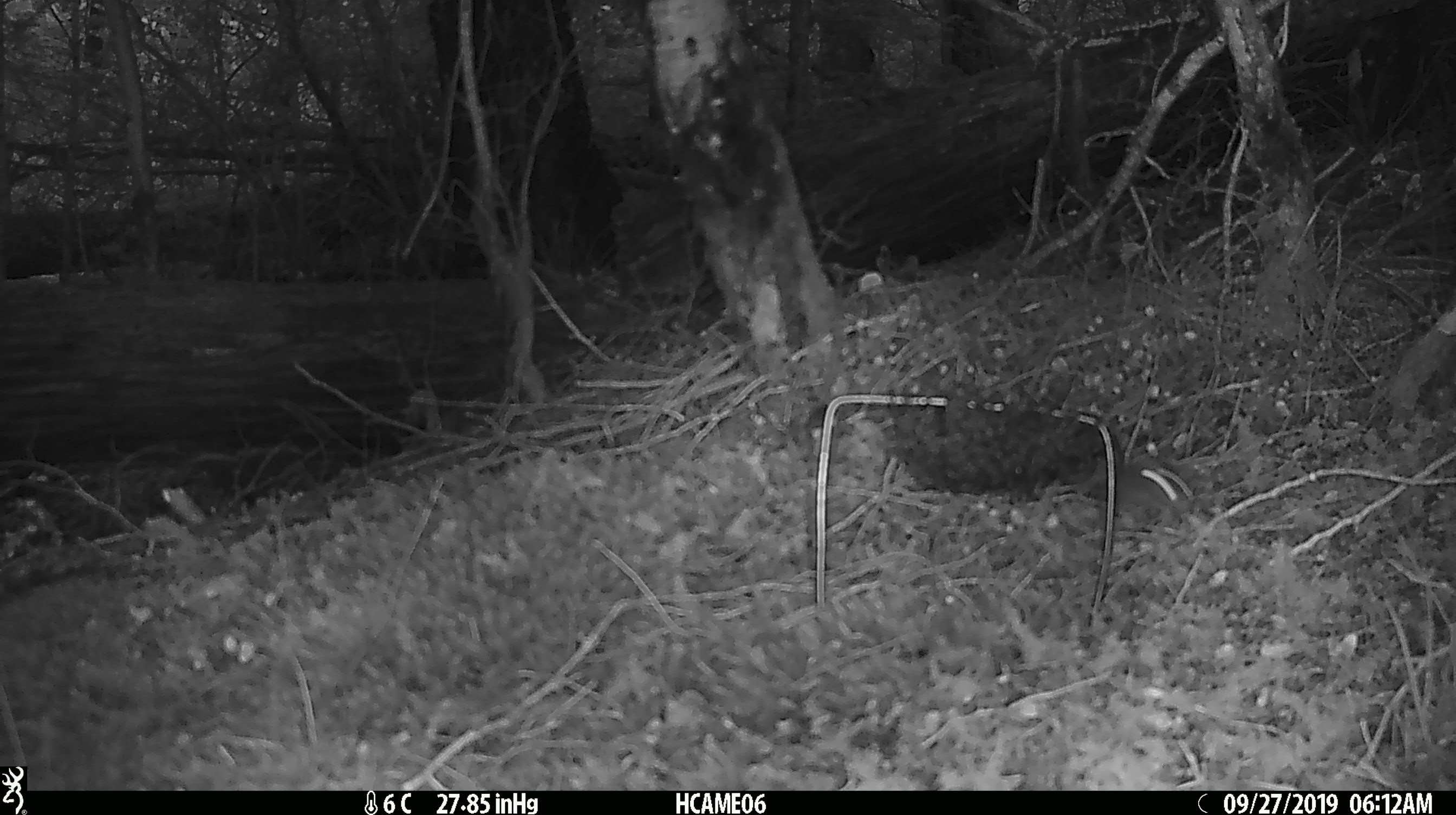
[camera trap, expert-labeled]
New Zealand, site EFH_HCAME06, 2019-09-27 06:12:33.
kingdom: Animalia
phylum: Chordata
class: Mammalia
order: Rodentia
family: Muridae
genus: Mus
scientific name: Mus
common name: mouse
Mouse (Mus).